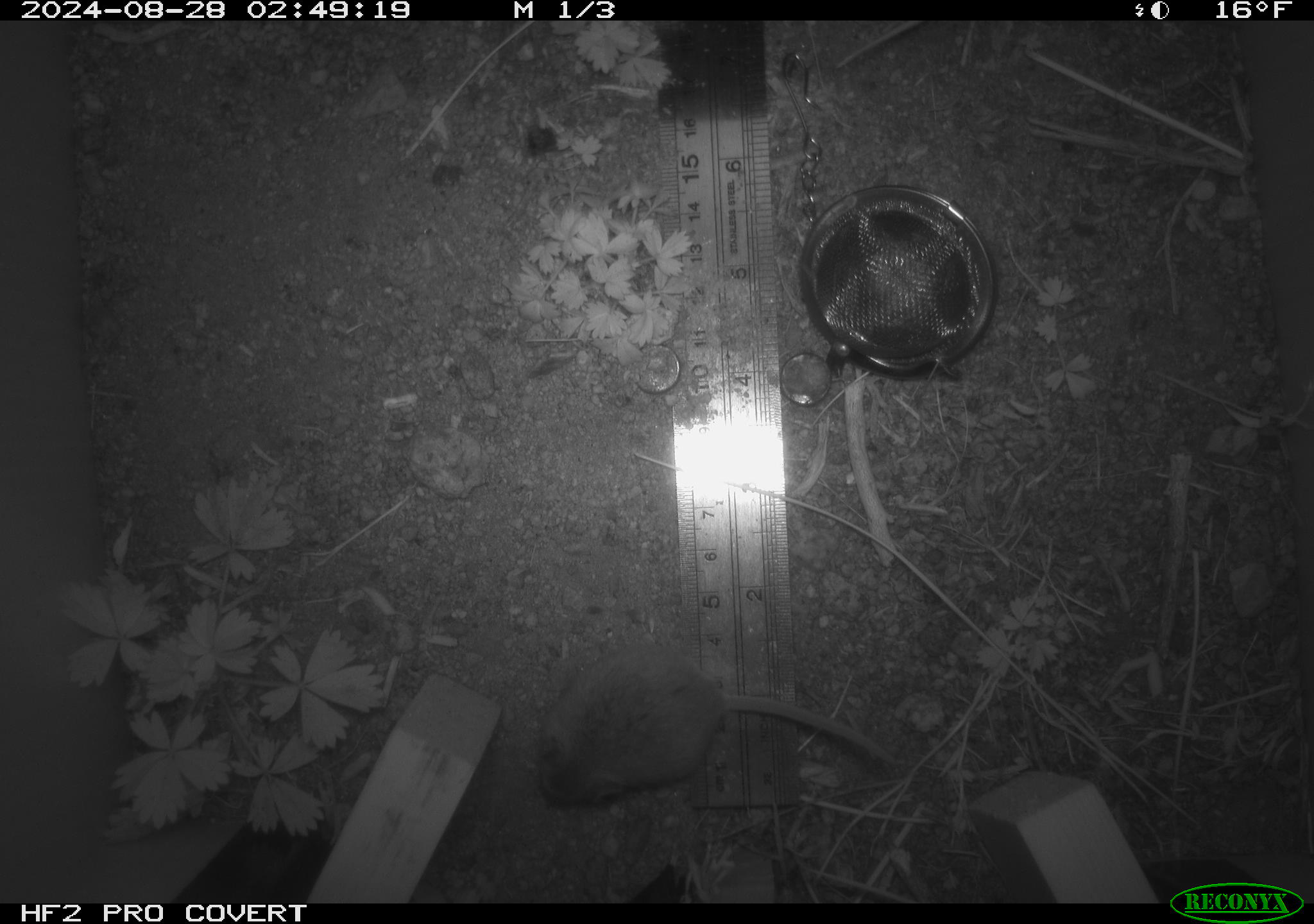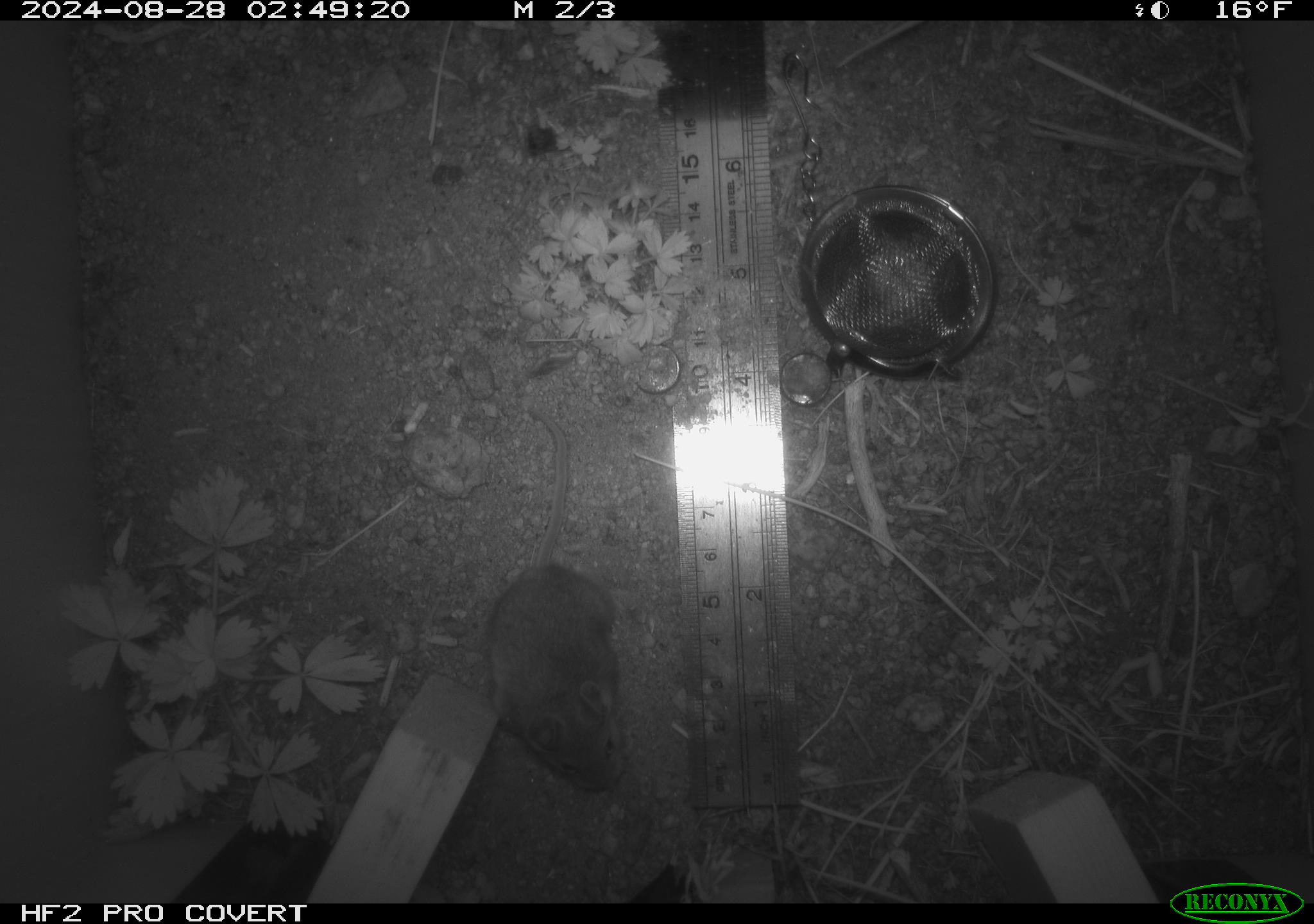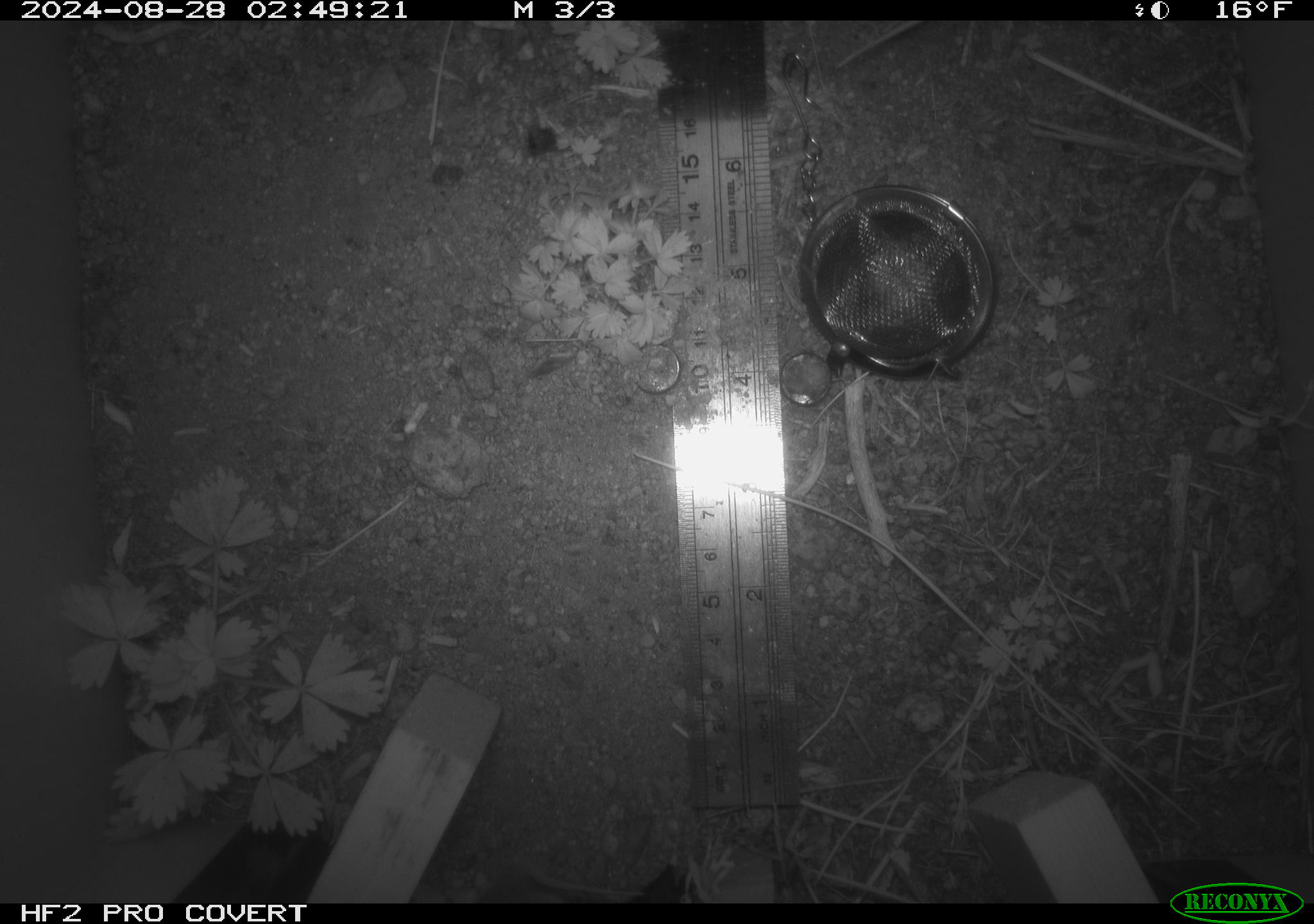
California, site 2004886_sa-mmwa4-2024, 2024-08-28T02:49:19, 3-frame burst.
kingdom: Animalia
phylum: Chordata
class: Mammalia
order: Rodentia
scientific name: Rodentia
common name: mouse species